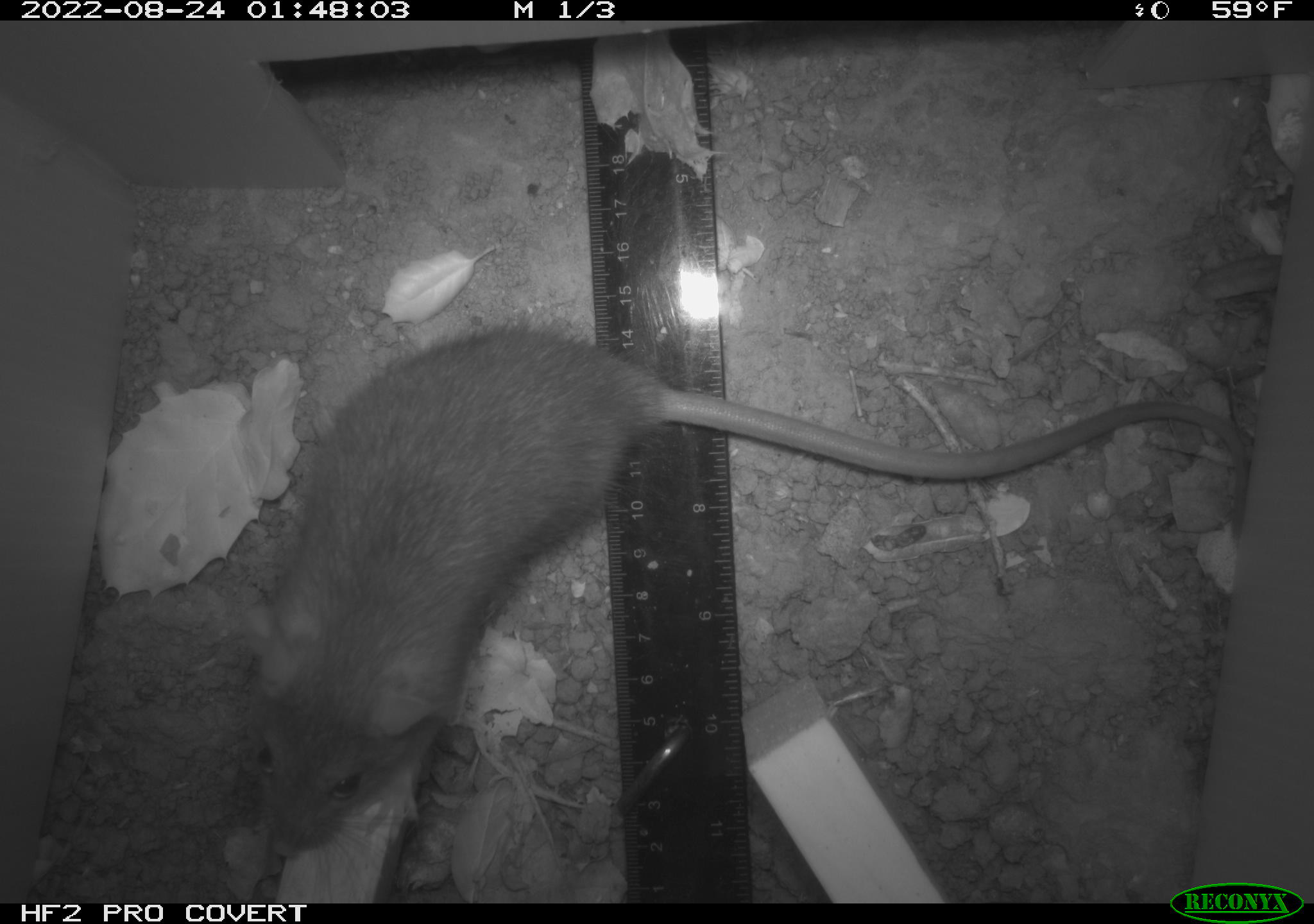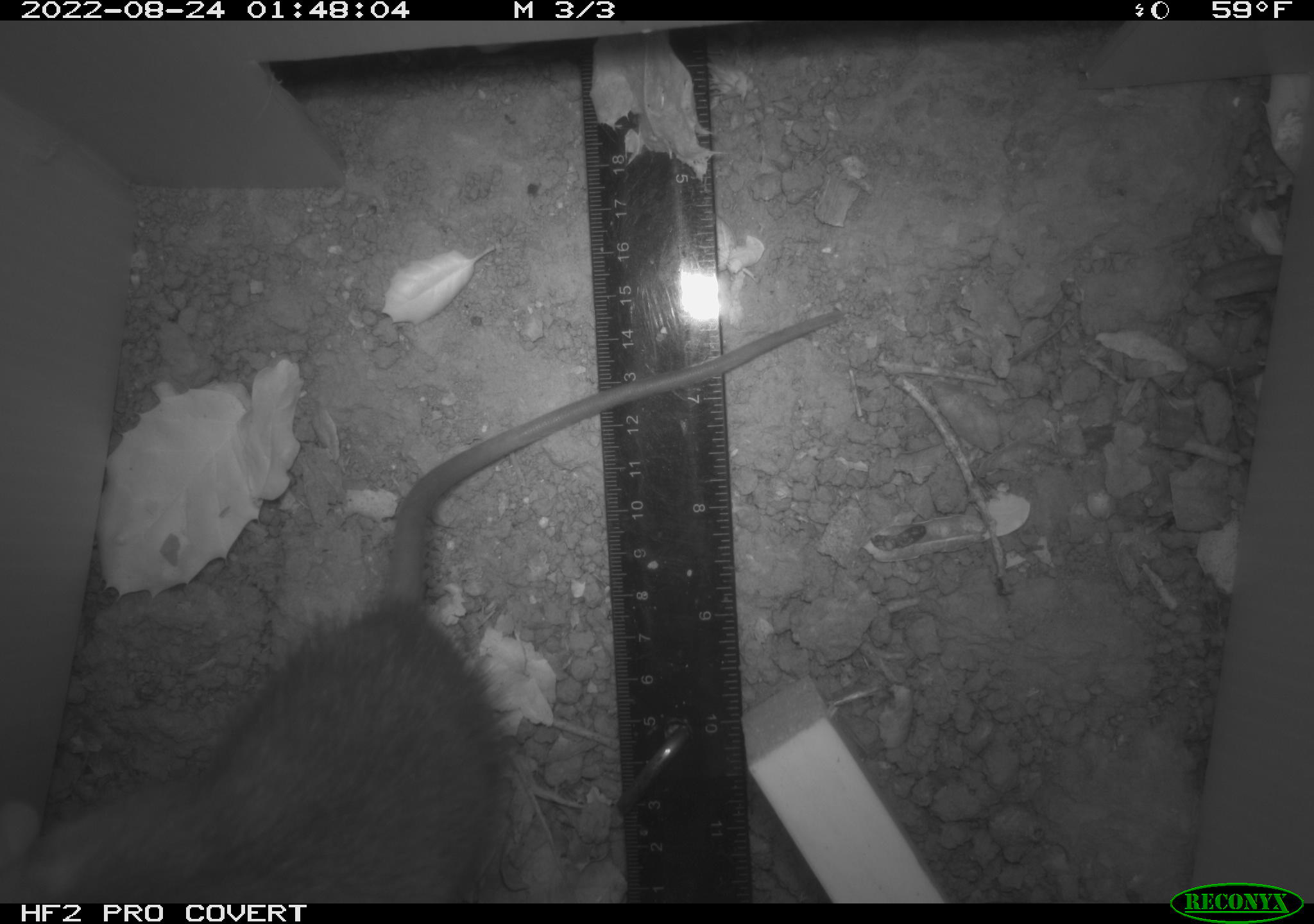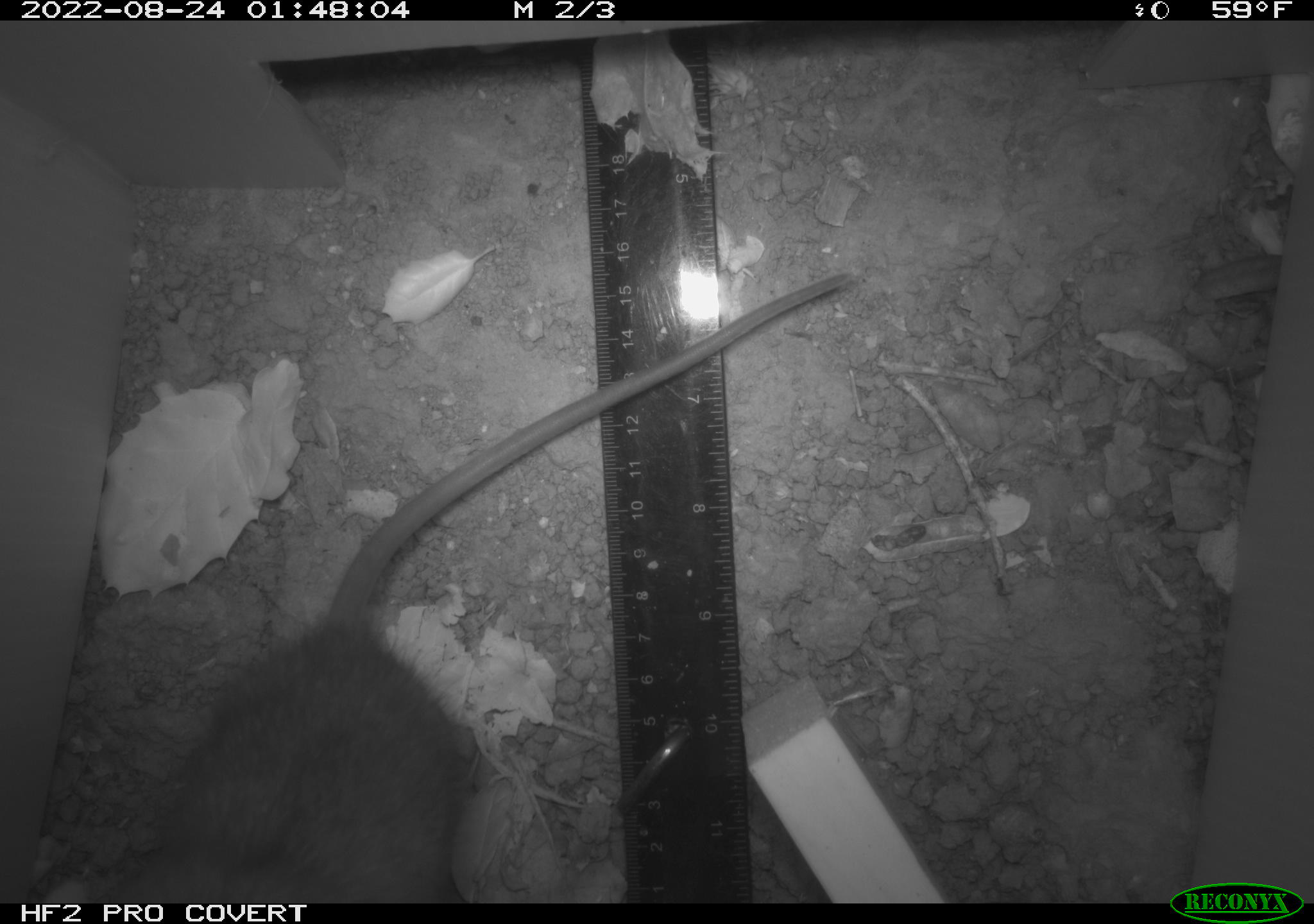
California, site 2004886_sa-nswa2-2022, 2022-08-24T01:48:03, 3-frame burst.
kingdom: Animalia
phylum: Chordata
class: Mammalia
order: Rodentia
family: Muridae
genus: Rattus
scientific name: Rattus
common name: rat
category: rattus species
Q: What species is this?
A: Rattus species (rat) (Rattus).